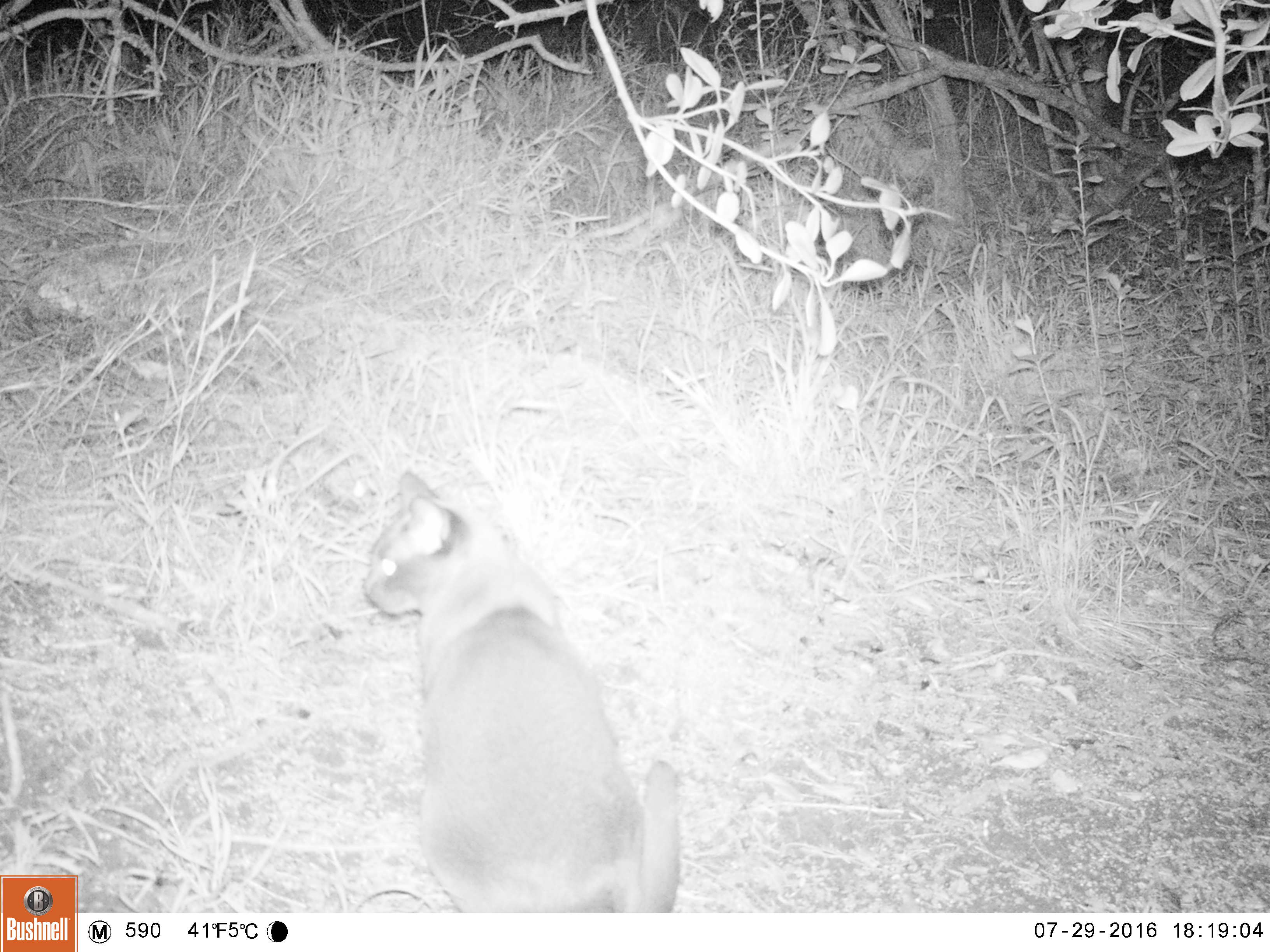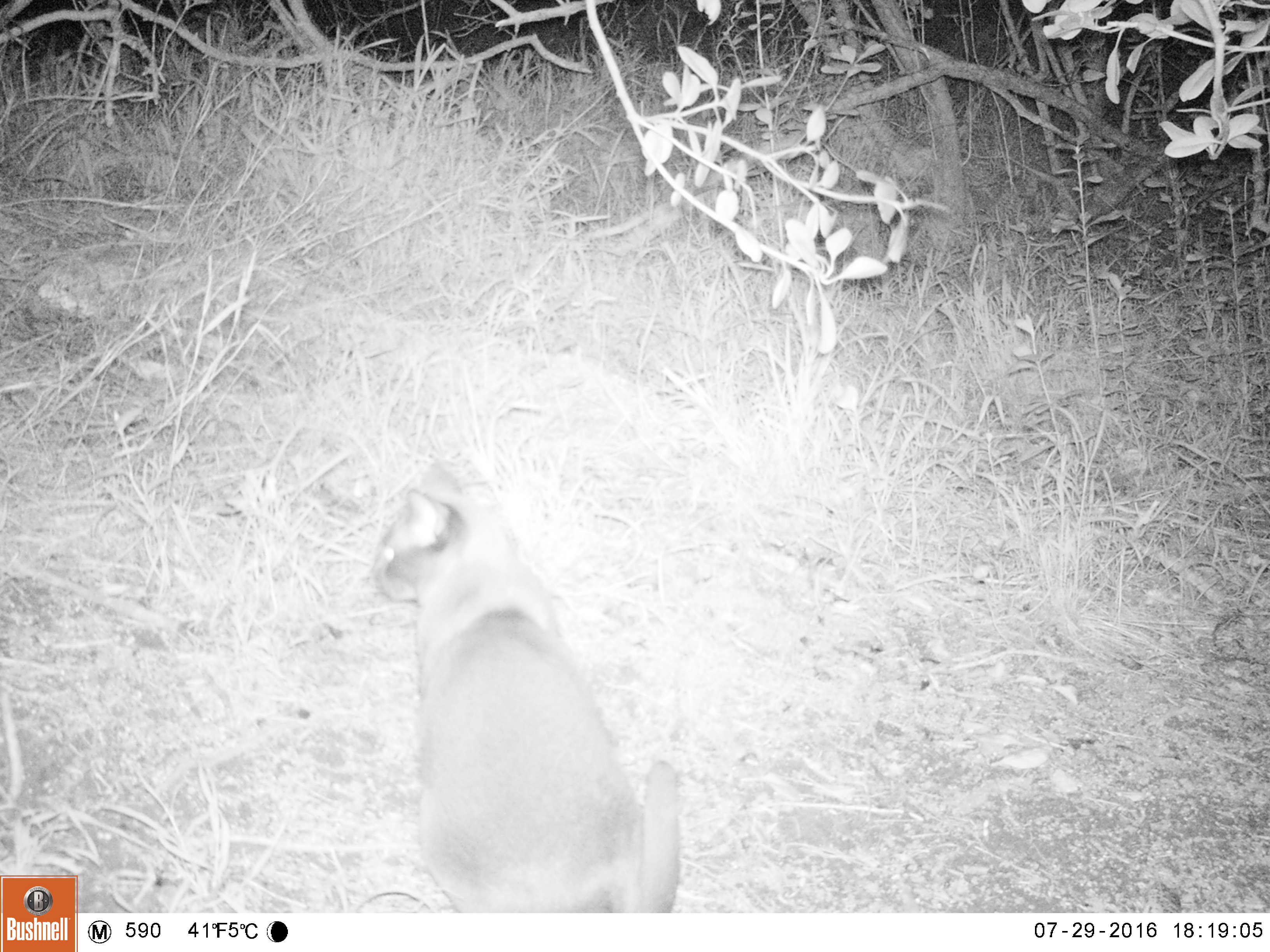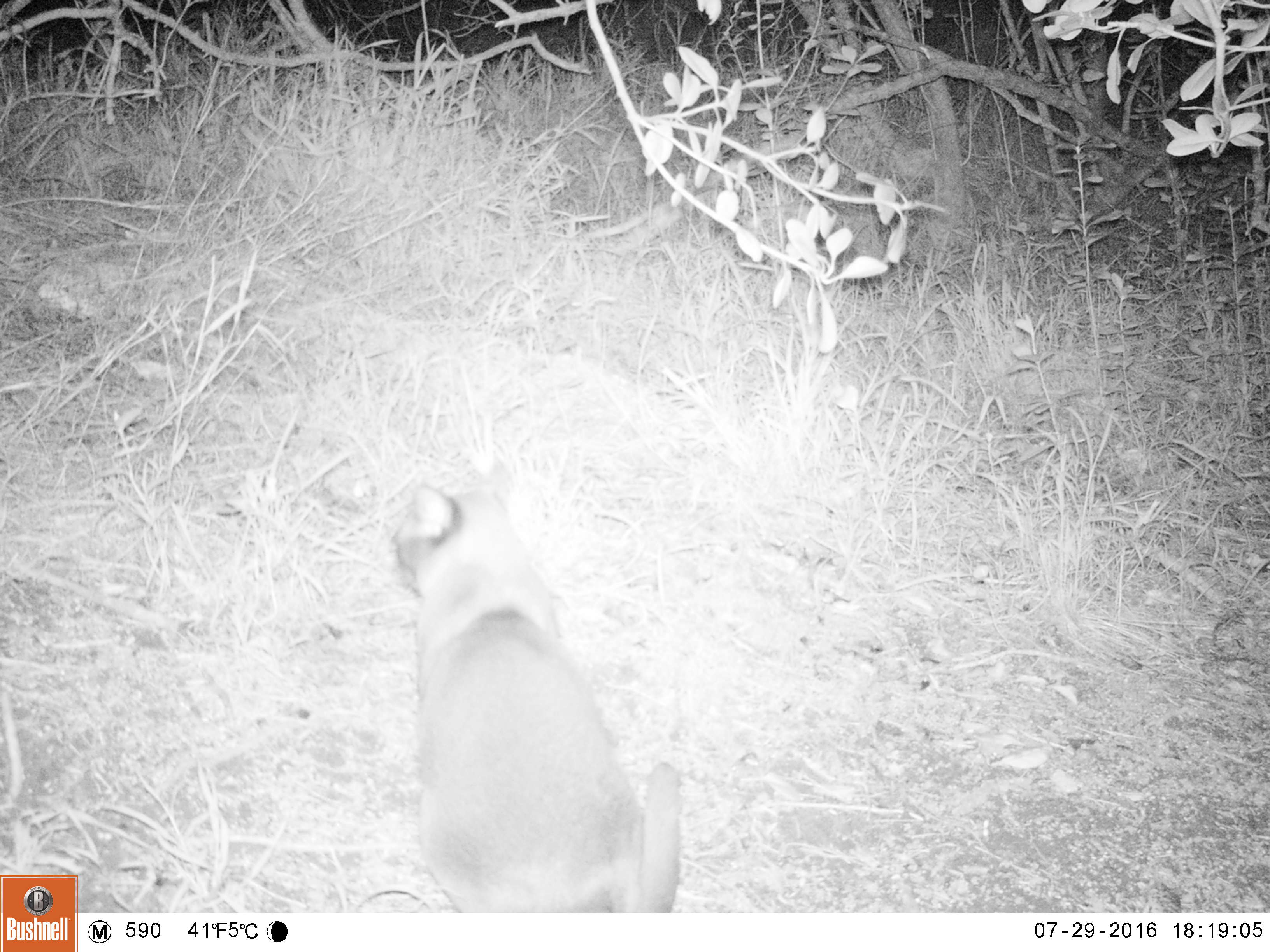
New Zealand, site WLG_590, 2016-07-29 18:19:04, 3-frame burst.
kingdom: Animalia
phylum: Chordata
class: Mammalia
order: Carnivora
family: Felidae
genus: Felis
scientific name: Felis catus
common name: domestic cat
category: cat